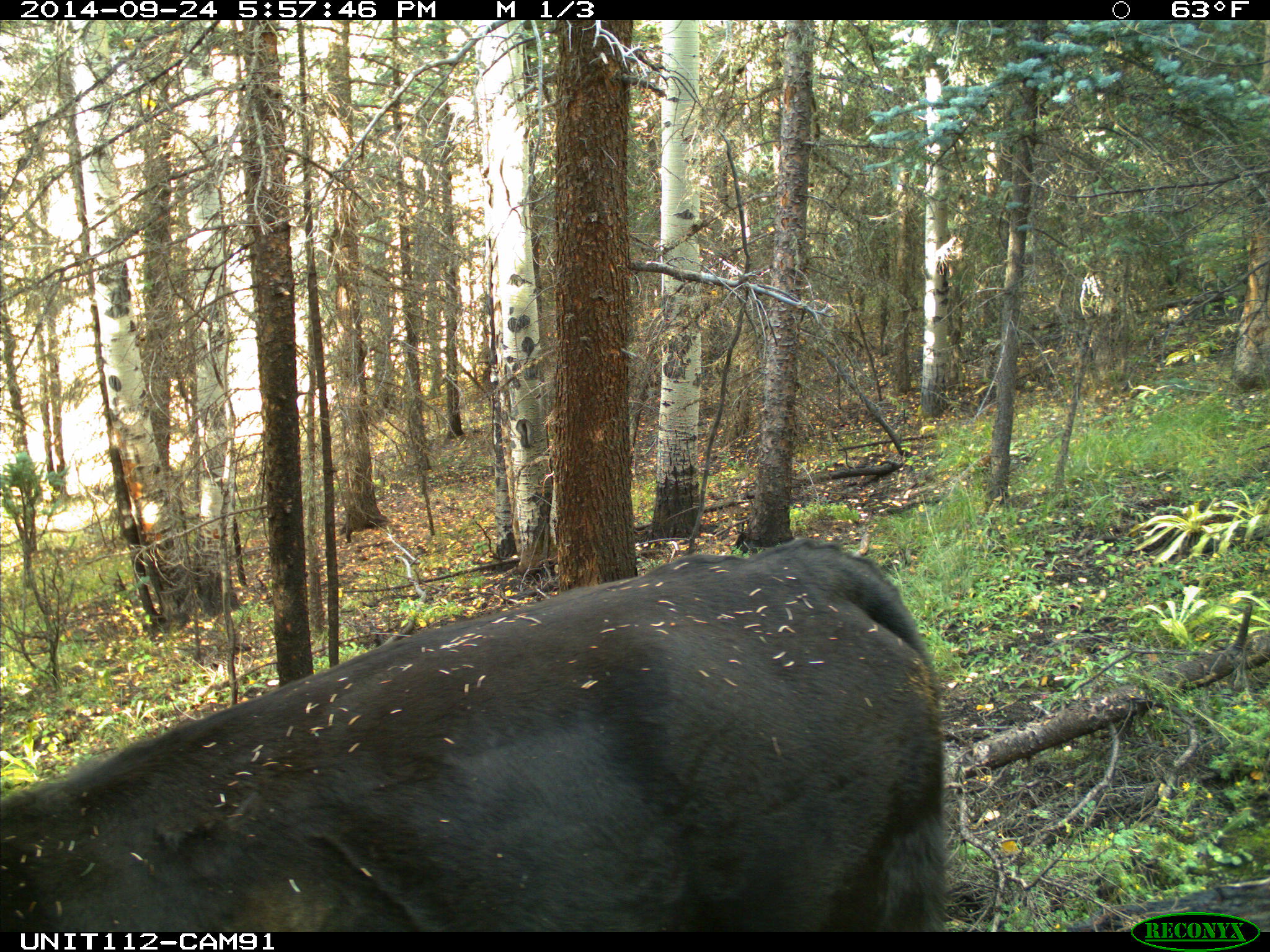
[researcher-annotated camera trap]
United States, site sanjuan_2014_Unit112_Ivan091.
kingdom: Animalia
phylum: Chordata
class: Mammalia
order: Artiodactyla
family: Bovidae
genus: Bos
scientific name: Bos taurus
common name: domestic cow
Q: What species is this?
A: Bos taurus (domestic cow).